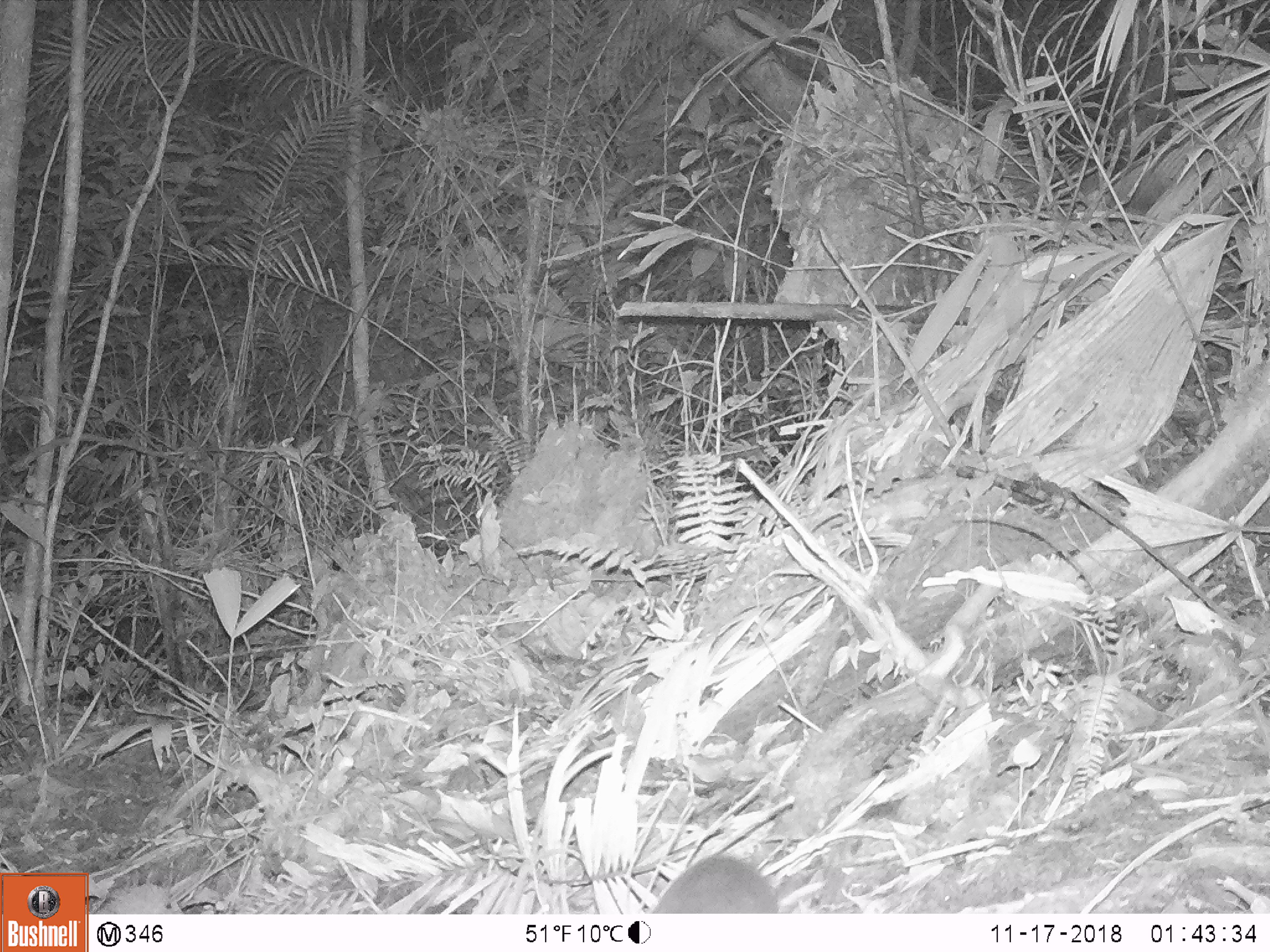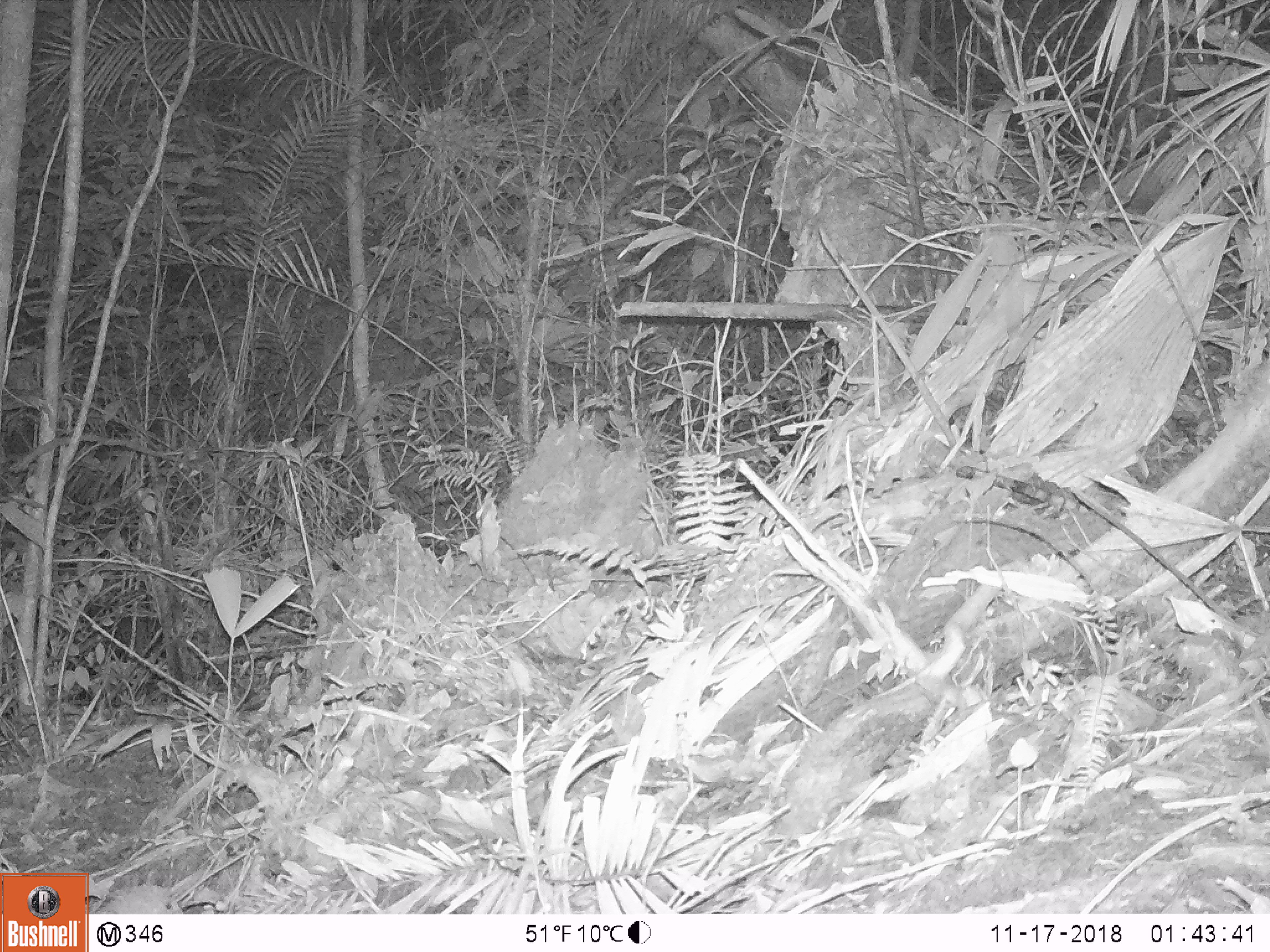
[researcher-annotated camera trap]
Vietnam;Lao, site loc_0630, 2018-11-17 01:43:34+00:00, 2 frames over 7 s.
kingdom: Animalia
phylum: Chordata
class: Mammalia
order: Rodentia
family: Muridae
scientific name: Muridae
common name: old-world mice and rats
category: unidentified murid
Unidentified murid (old-world mice and rats) (Muridae). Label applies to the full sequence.